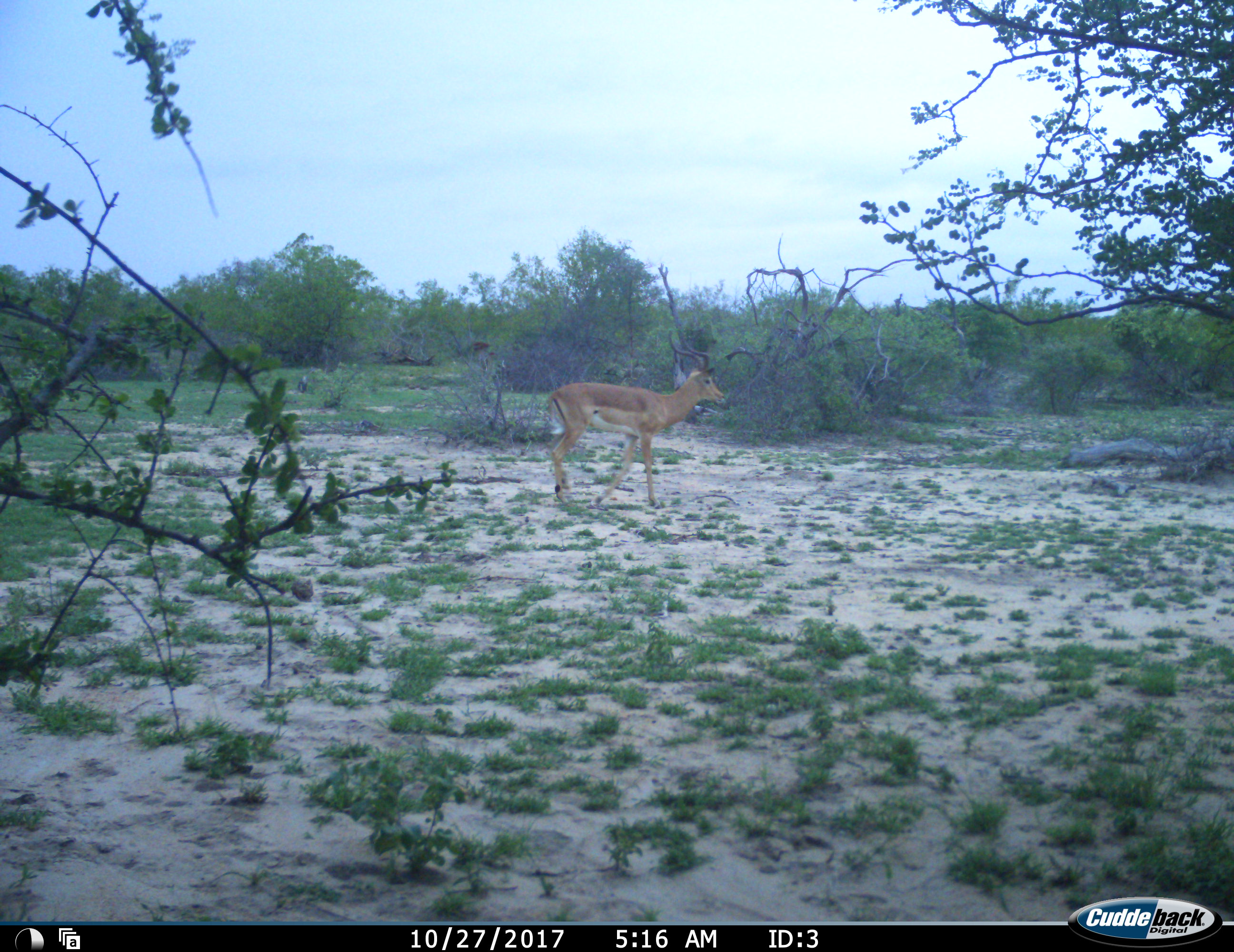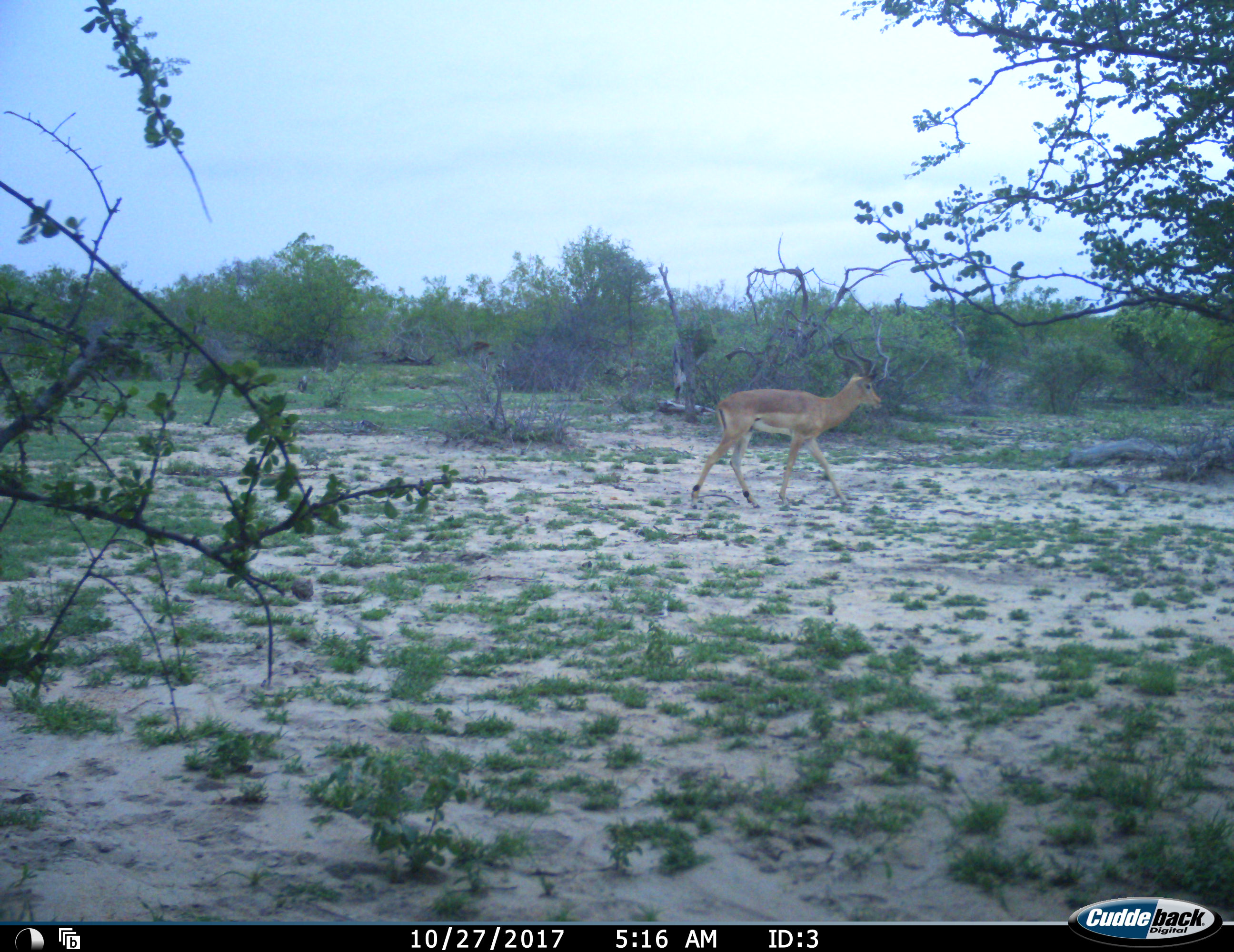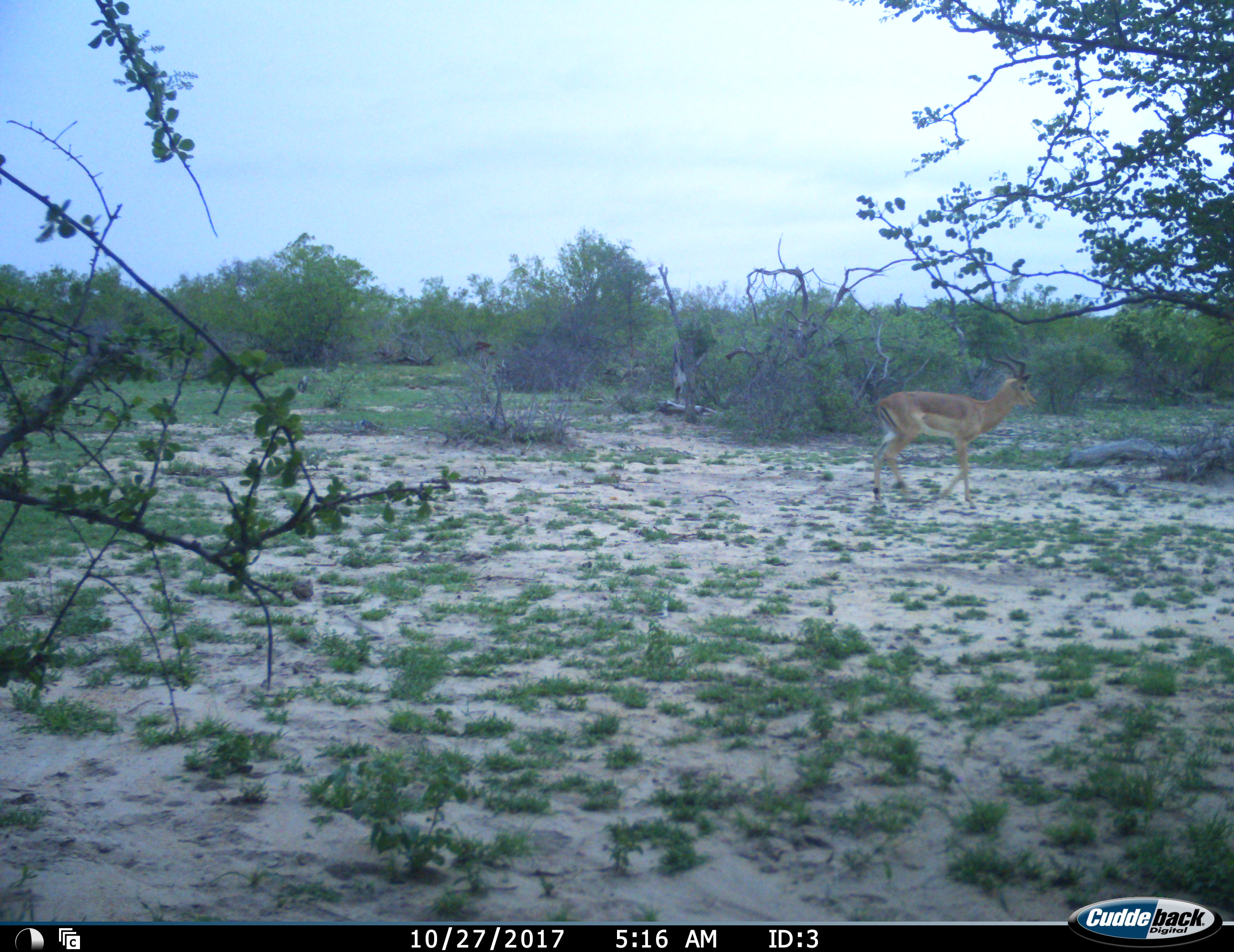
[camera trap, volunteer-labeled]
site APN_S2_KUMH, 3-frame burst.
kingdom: Animalia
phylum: Chordata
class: Mammalia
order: Artiodactyla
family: Bovidae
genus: Aepyceros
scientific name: Aepyceros melampus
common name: impala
Impala (Aepyceros melampus), count 1. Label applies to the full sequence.